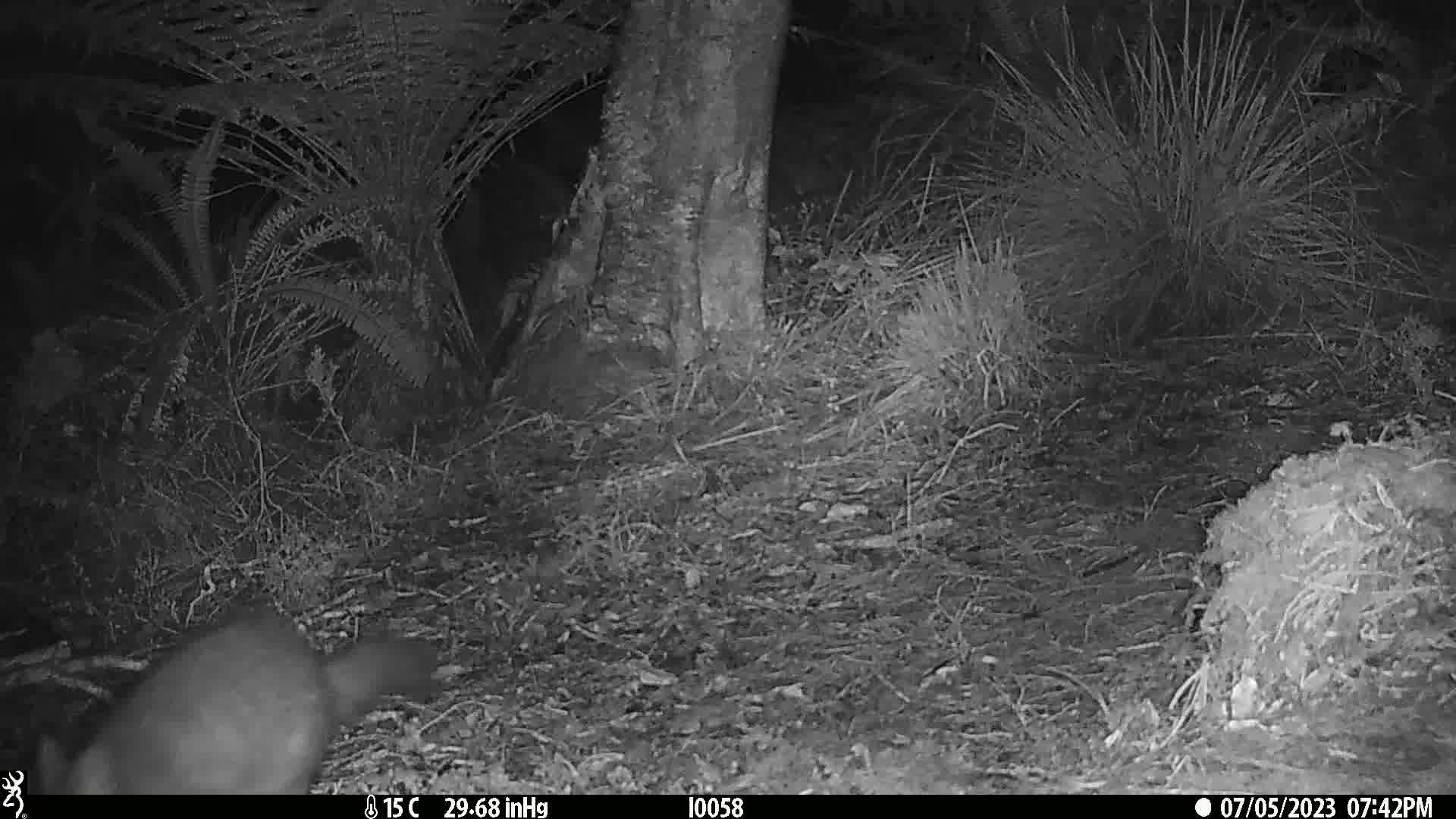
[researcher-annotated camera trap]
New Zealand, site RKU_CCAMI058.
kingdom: Animalia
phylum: Chordata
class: Mammalia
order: Diprotodontia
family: Phalangeridae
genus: Trichosurus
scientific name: Trichosurus vulpecula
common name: common brushtail possum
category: possum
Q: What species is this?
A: Possum (common brushtail possum) (Trichosurus vulpecula).